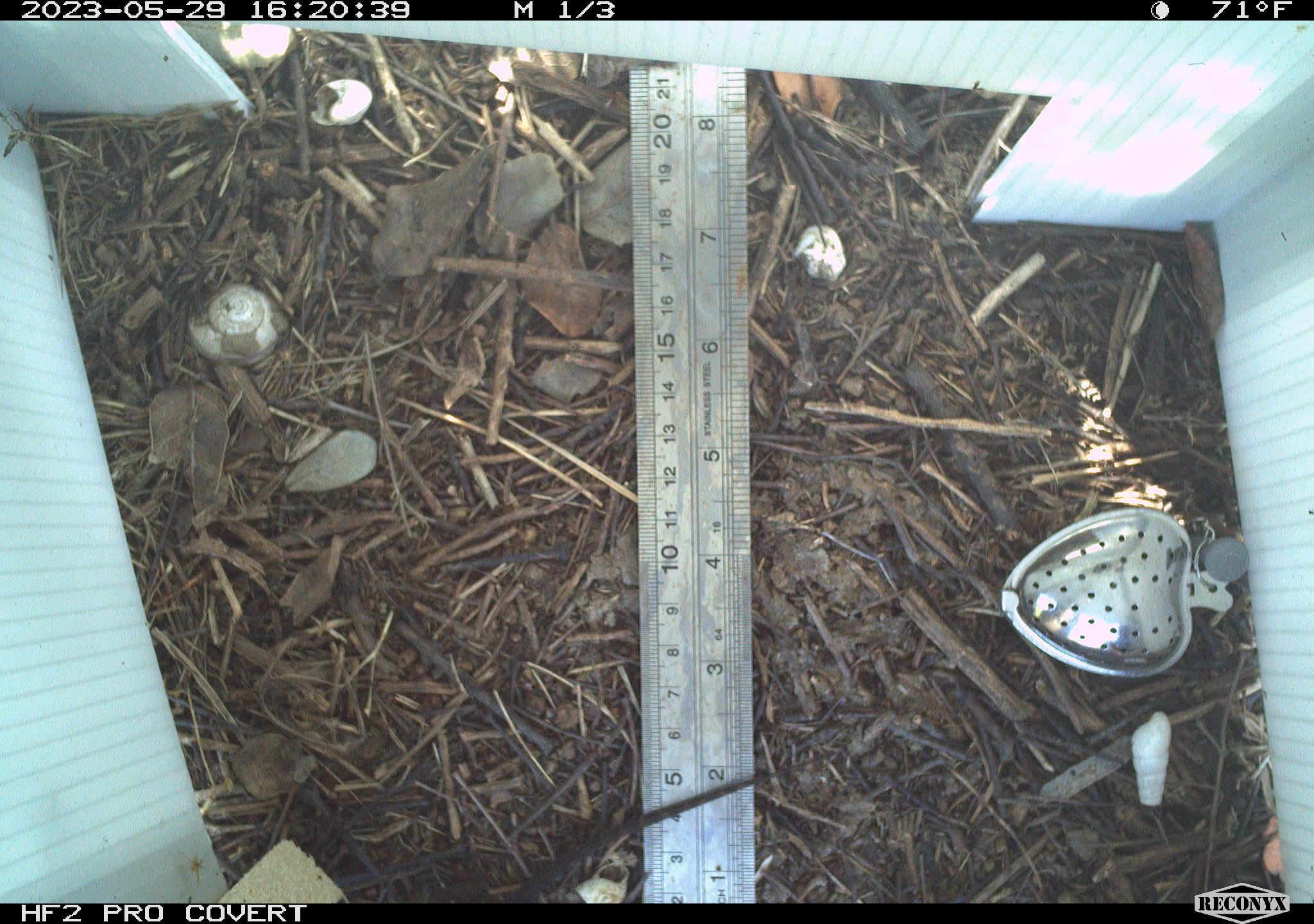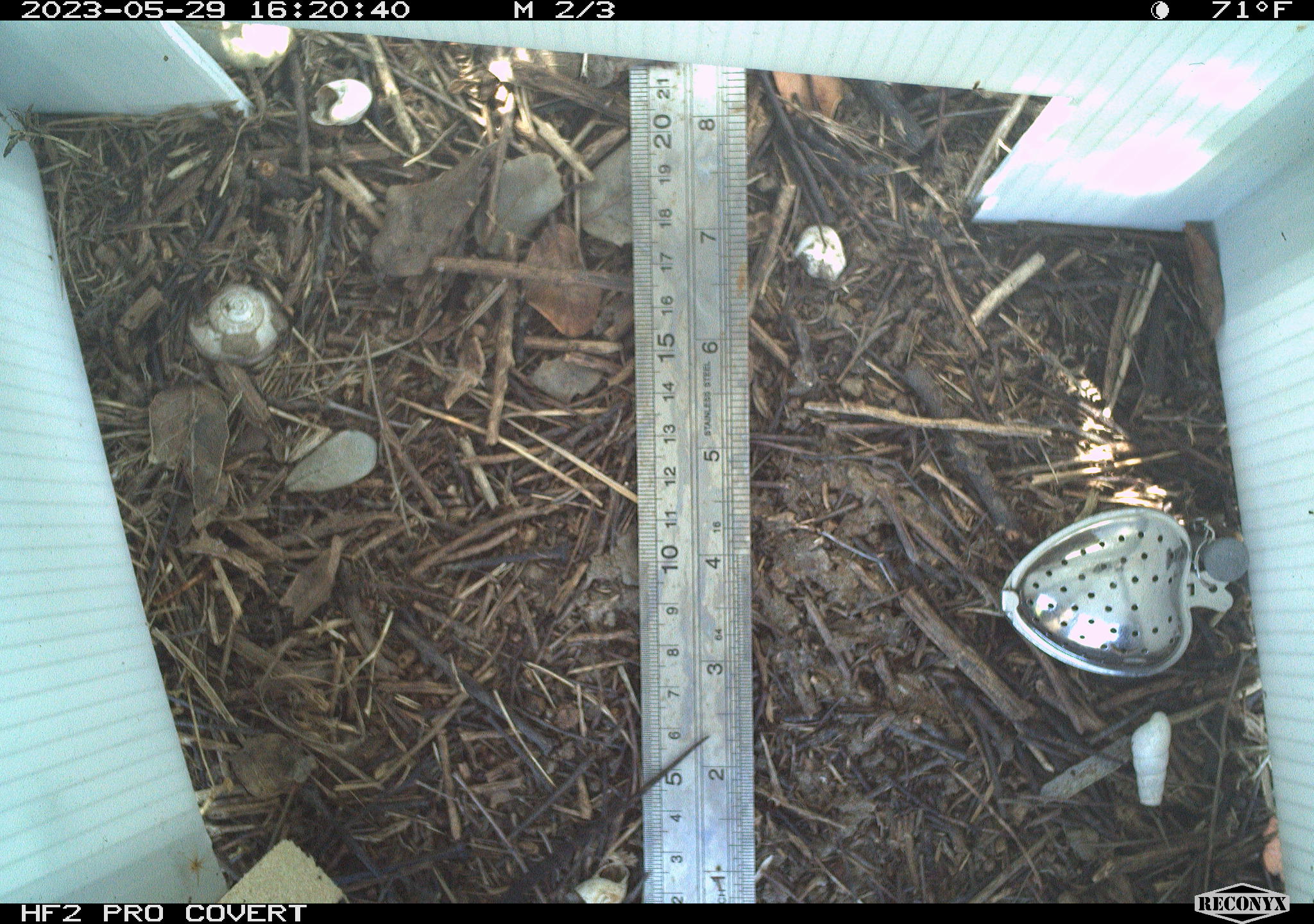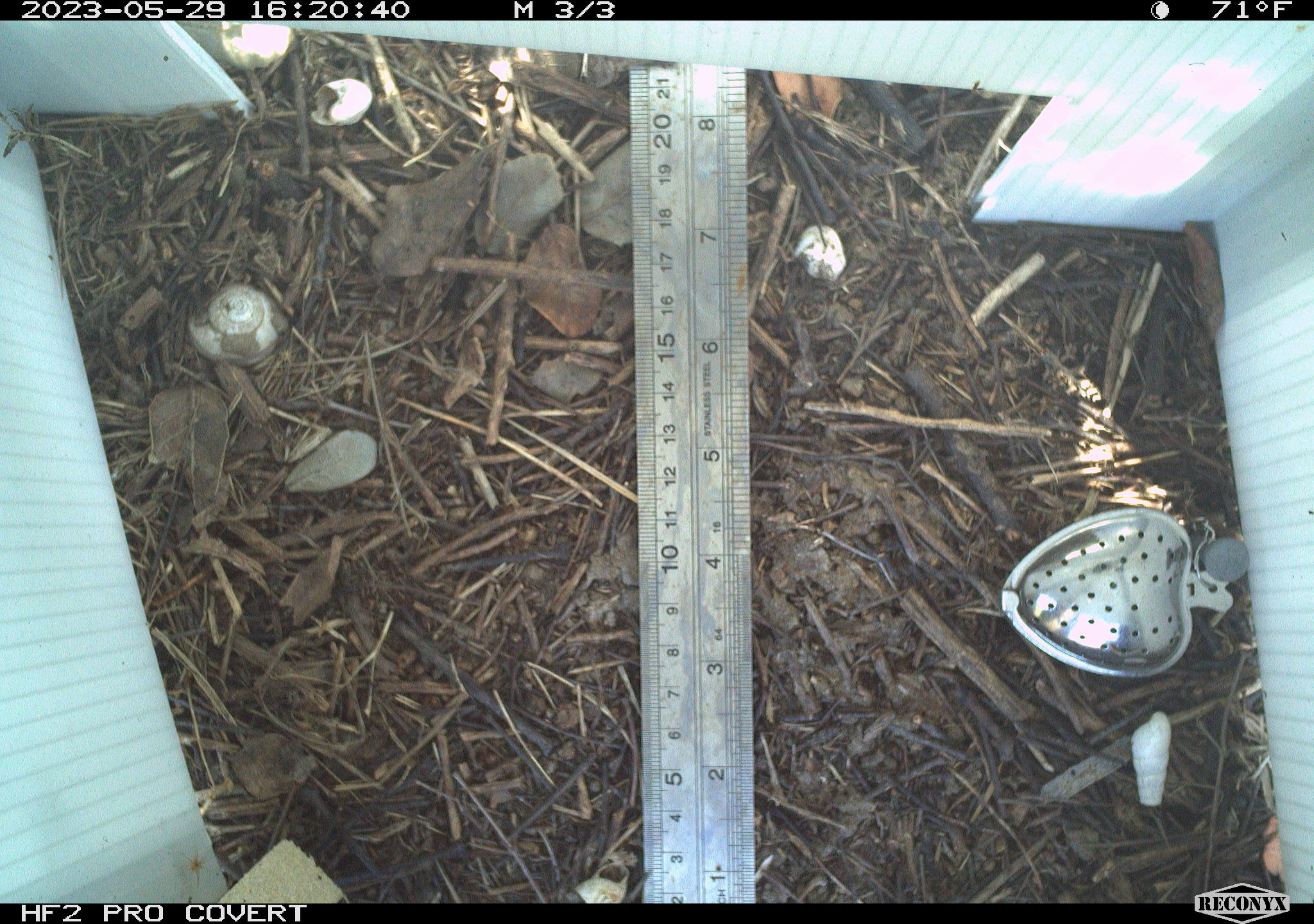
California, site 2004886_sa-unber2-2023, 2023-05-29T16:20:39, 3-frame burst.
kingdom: Animalia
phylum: Chordata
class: Reptilia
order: Squamata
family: Phrynosomatidae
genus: Sceloporus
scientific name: Sceloporus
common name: spiny lizards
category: sceloporus species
Sceloporus species (spiny lizards) (Sceloporus).